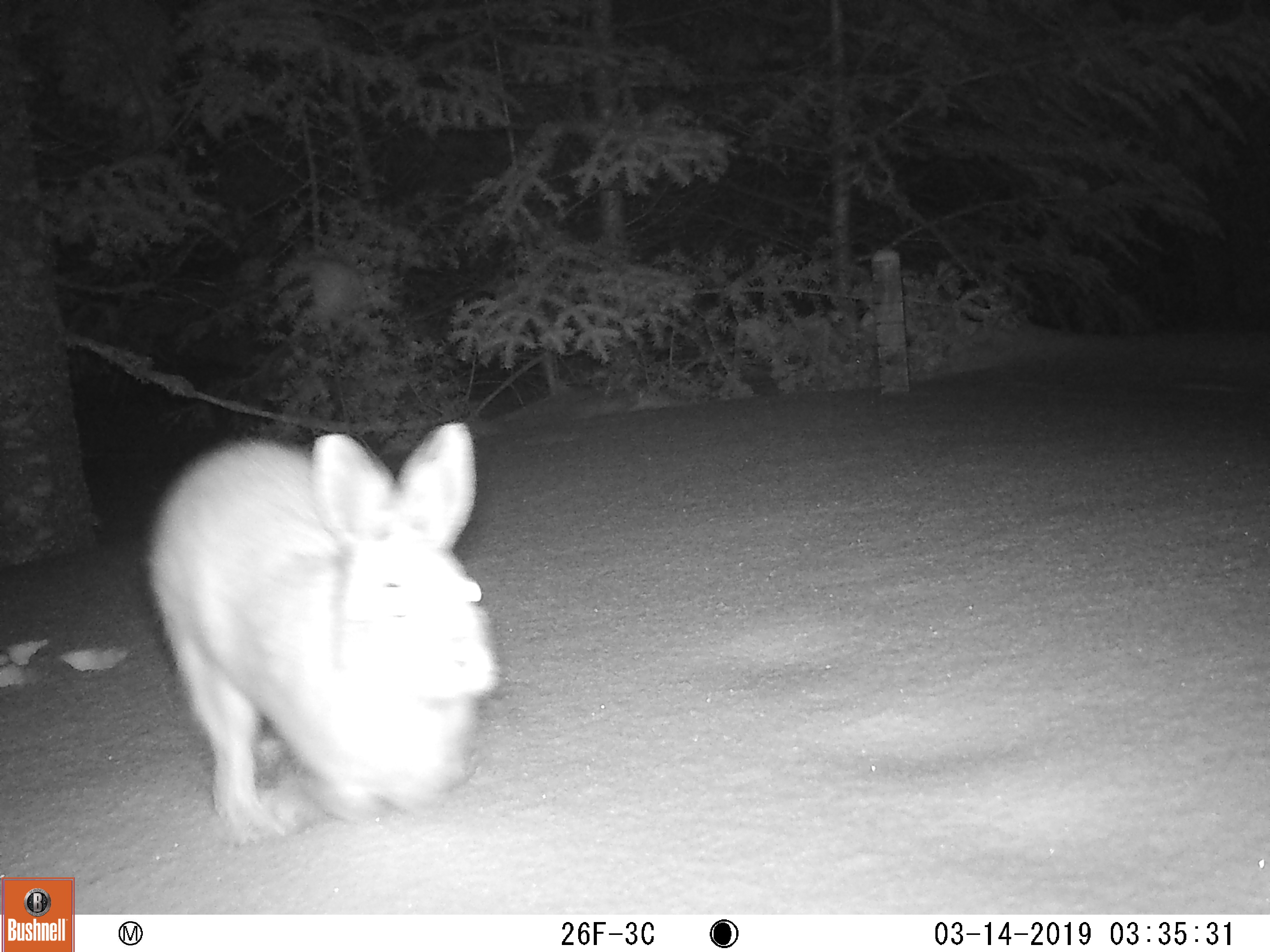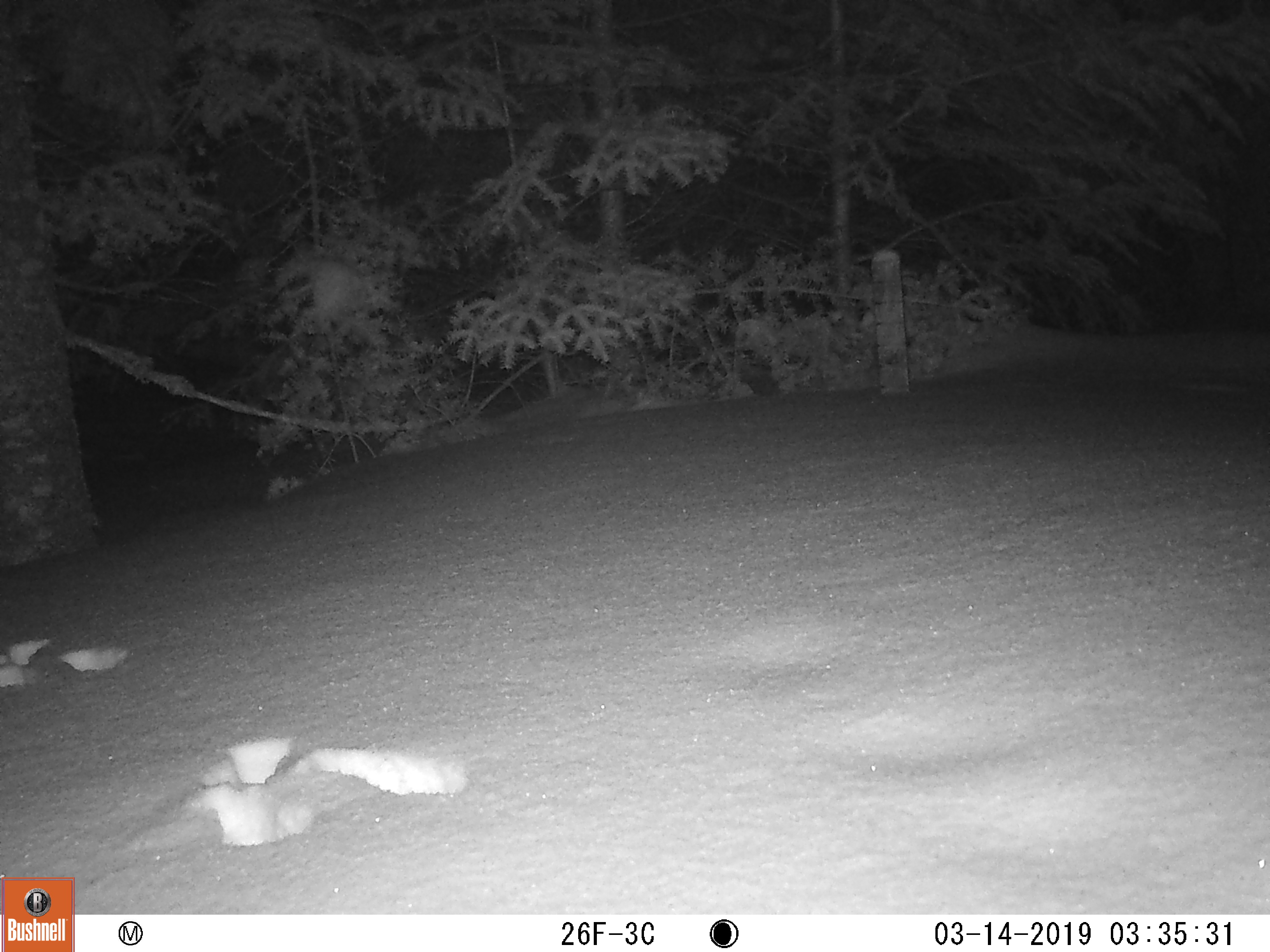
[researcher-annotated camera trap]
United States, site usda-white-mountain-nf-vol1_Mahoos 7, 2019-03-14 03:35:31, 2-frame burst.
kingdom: Animalia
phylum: Chordata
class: Mammalia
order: Lagomorpha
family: Leporidae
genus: Lepus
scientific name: Lepus americanus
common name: snowshoe hare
Snowshoe hare (Lepus americanus).